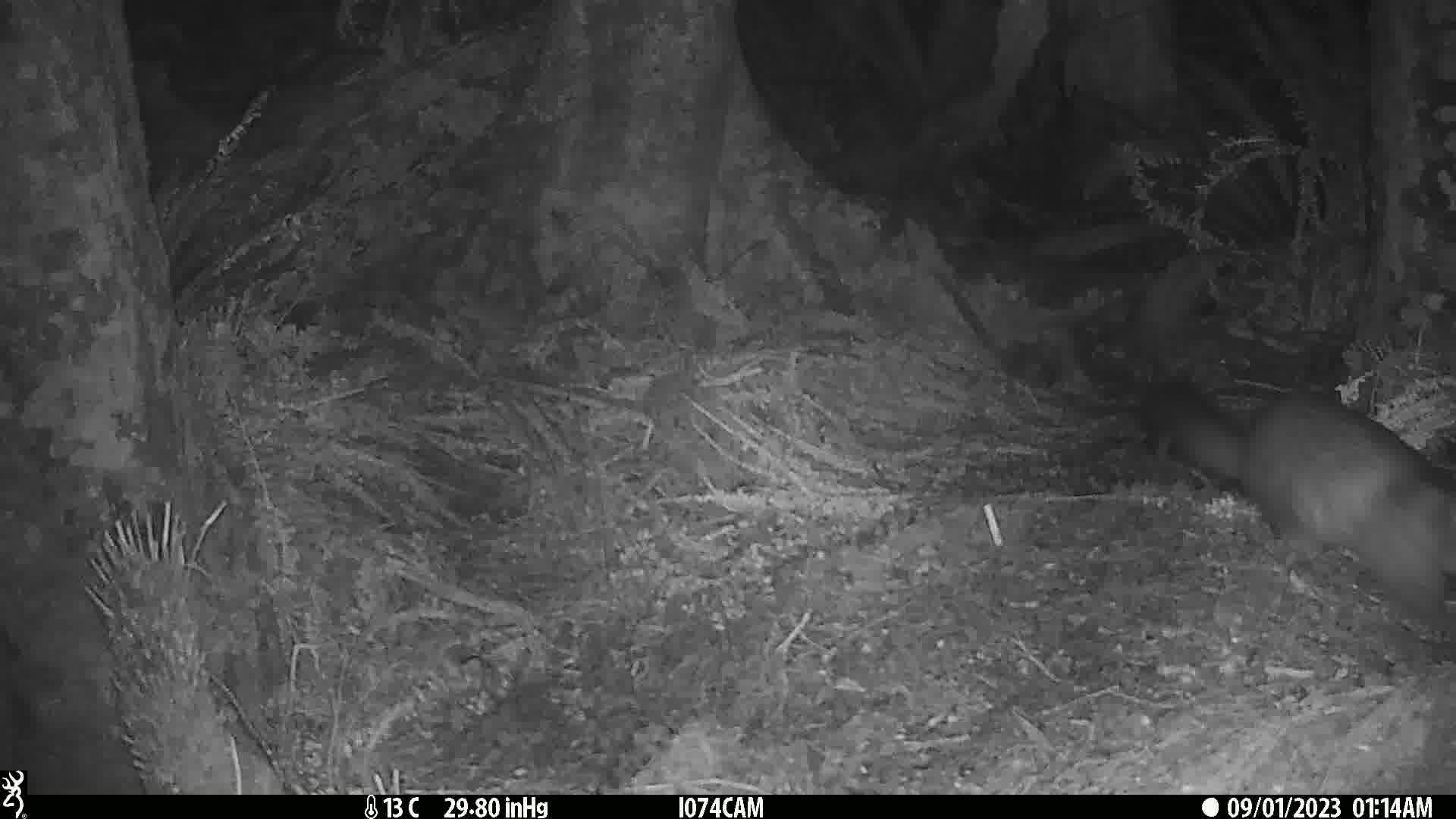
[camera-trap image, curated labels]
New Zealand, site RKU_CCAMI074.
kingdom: Animalia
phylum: Chordata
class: Mammalia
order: Diprotodontia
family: Phalangeridae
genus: Trichosurus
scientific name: Trichosurus vulpecula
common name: common brushtail possum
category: possum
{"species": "possum (common brushtail possum) (Trichosurus vulpecula)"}